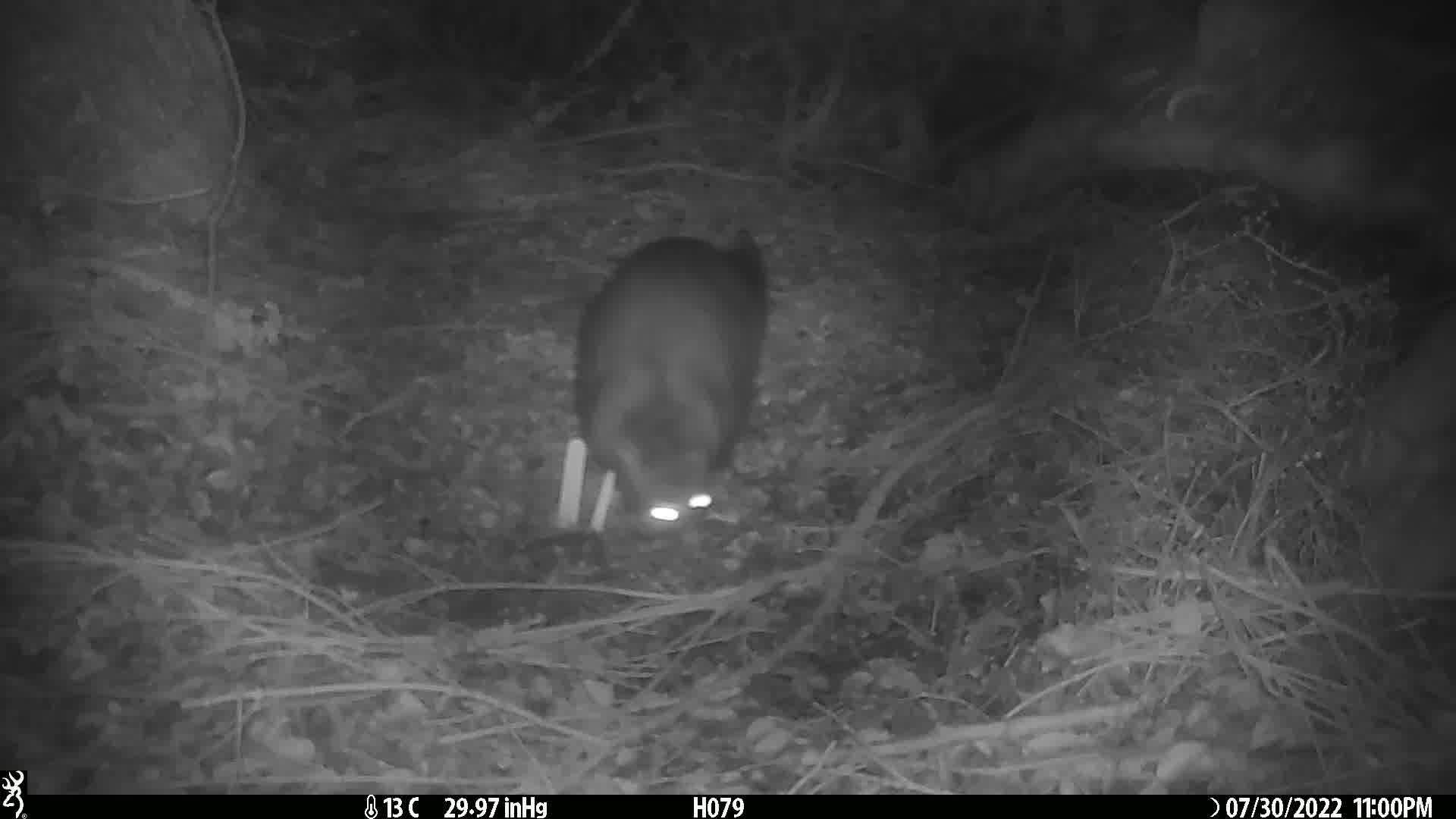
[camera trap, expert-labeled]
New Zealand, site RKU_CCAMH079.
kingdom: Animalia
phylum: Chordata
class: Mammalia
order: Diprotodontia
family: Phalangeridae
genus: Trichosurus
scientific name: Trichosurus vulpecula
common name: common brushtail possum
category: possum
Possum (common brushtail possum) (Trichosurus vulpecula).